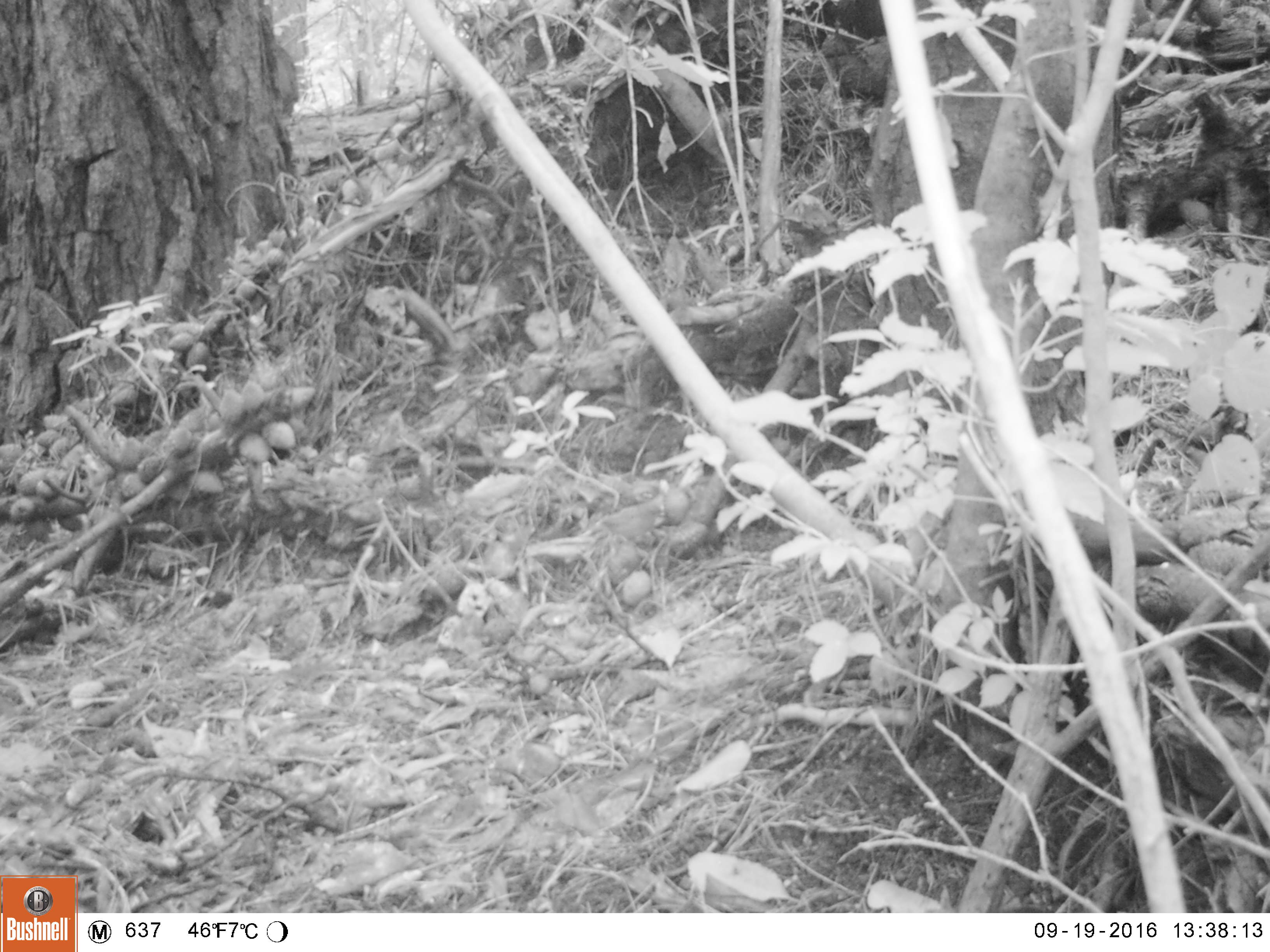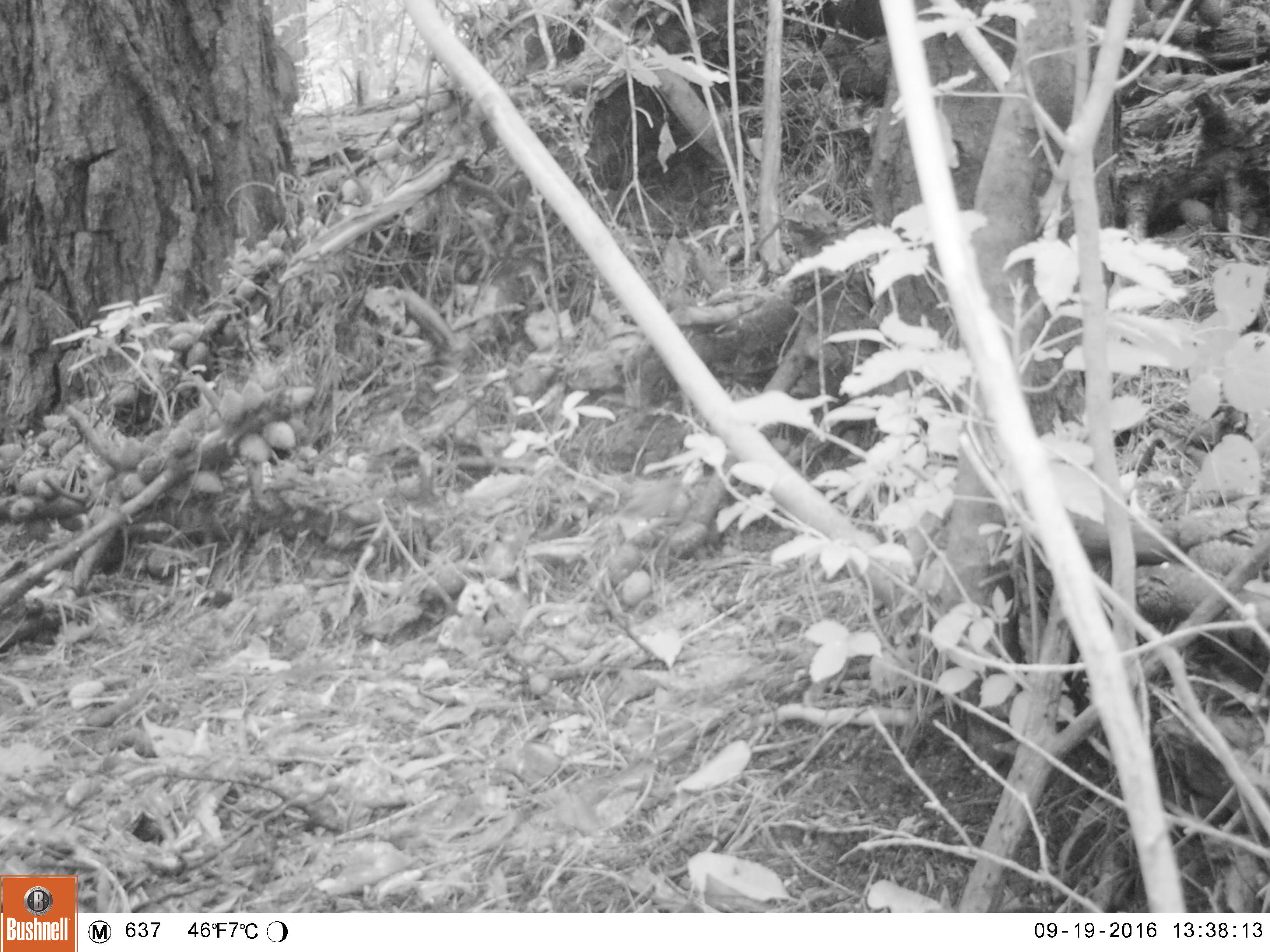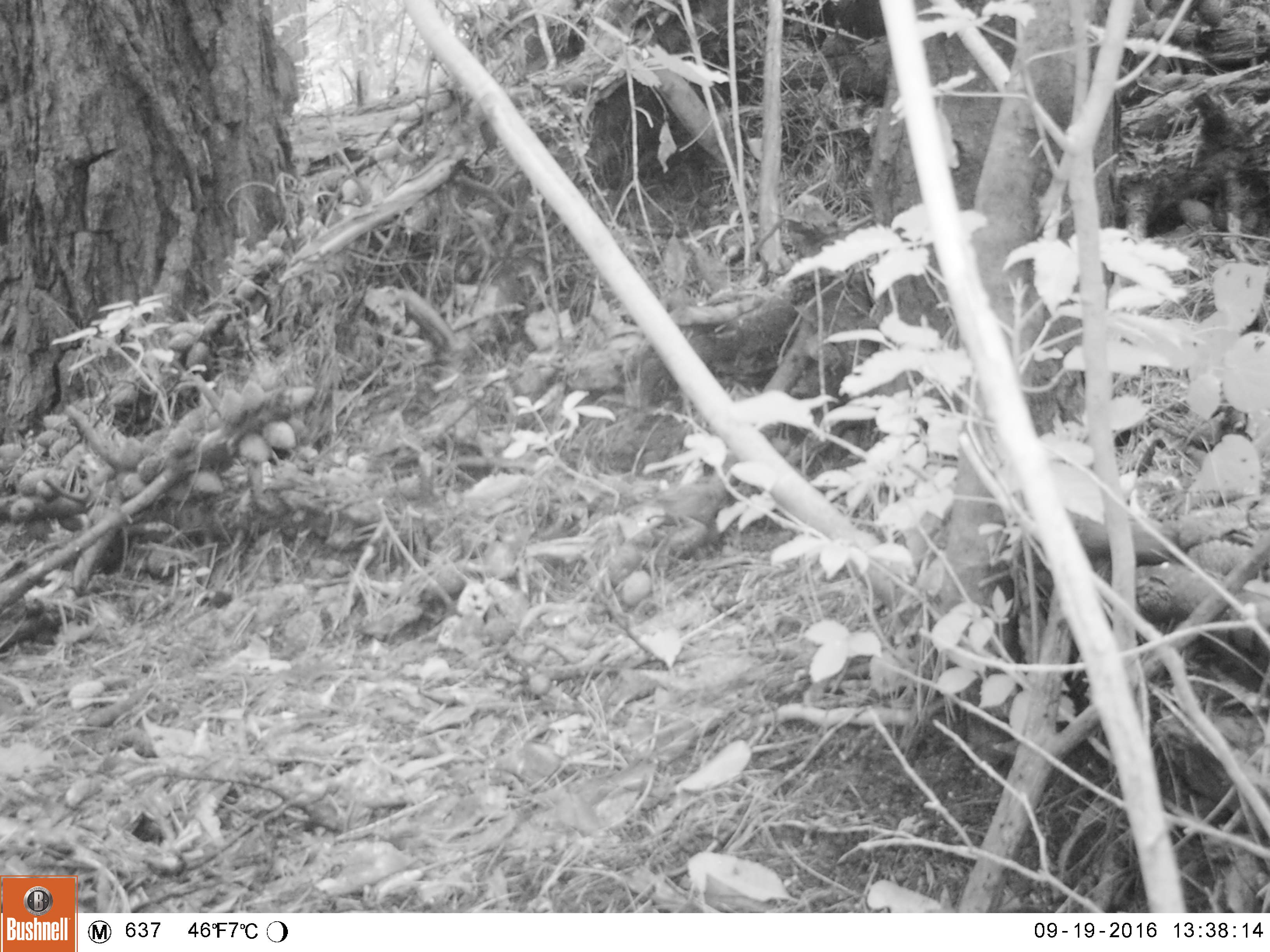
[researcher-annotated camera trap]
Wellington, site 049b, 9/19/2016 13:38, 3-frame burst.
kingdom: Animalia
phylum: Chordata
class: Aves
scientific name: Aves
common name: bird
Bird (Aves).